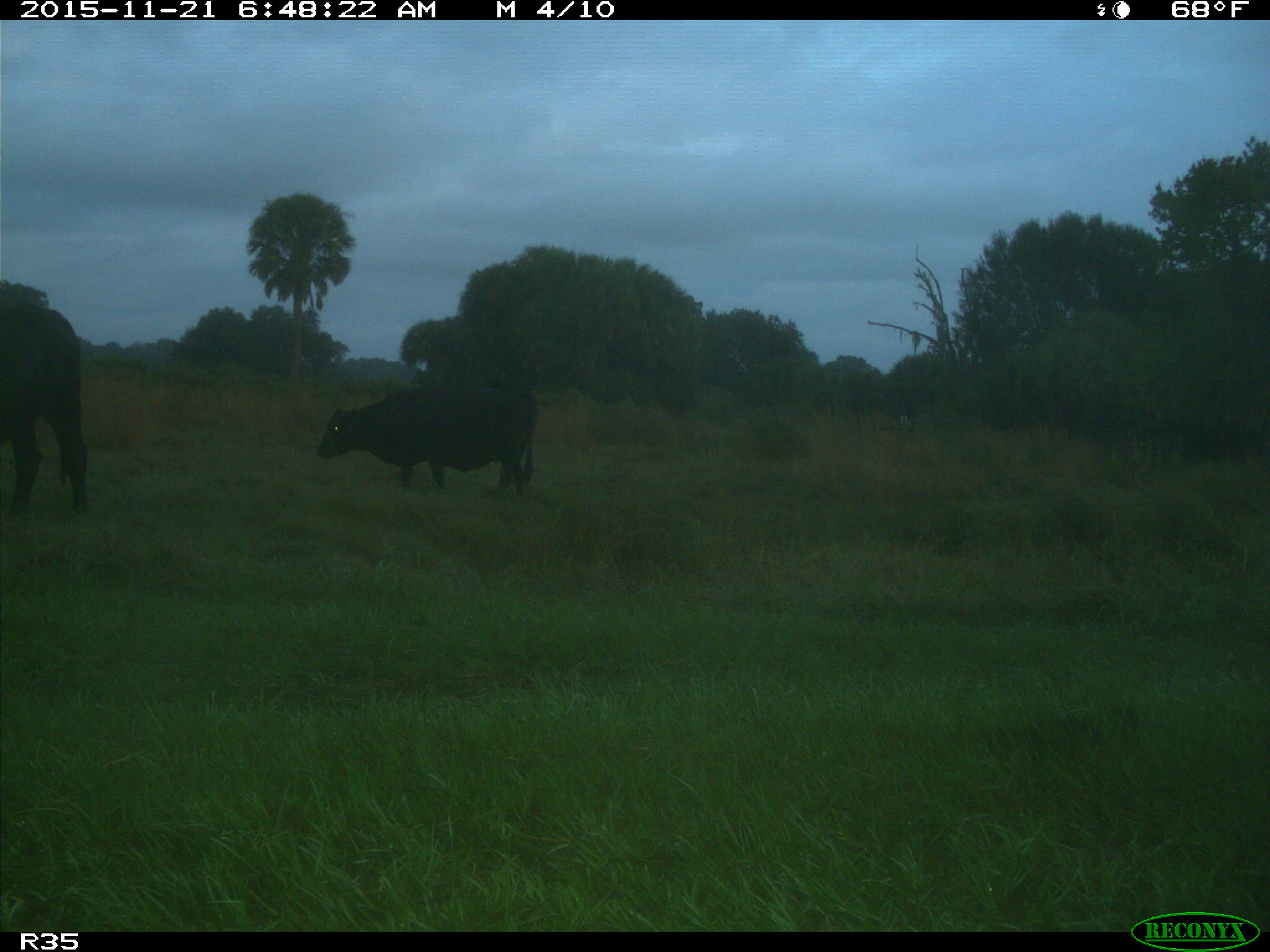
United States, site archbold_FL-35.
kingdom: Animalia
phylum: Chordata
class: Mammalia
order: Artiodactyla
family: Bovidae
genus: Bos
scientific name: Bos taurus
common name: domestic cow